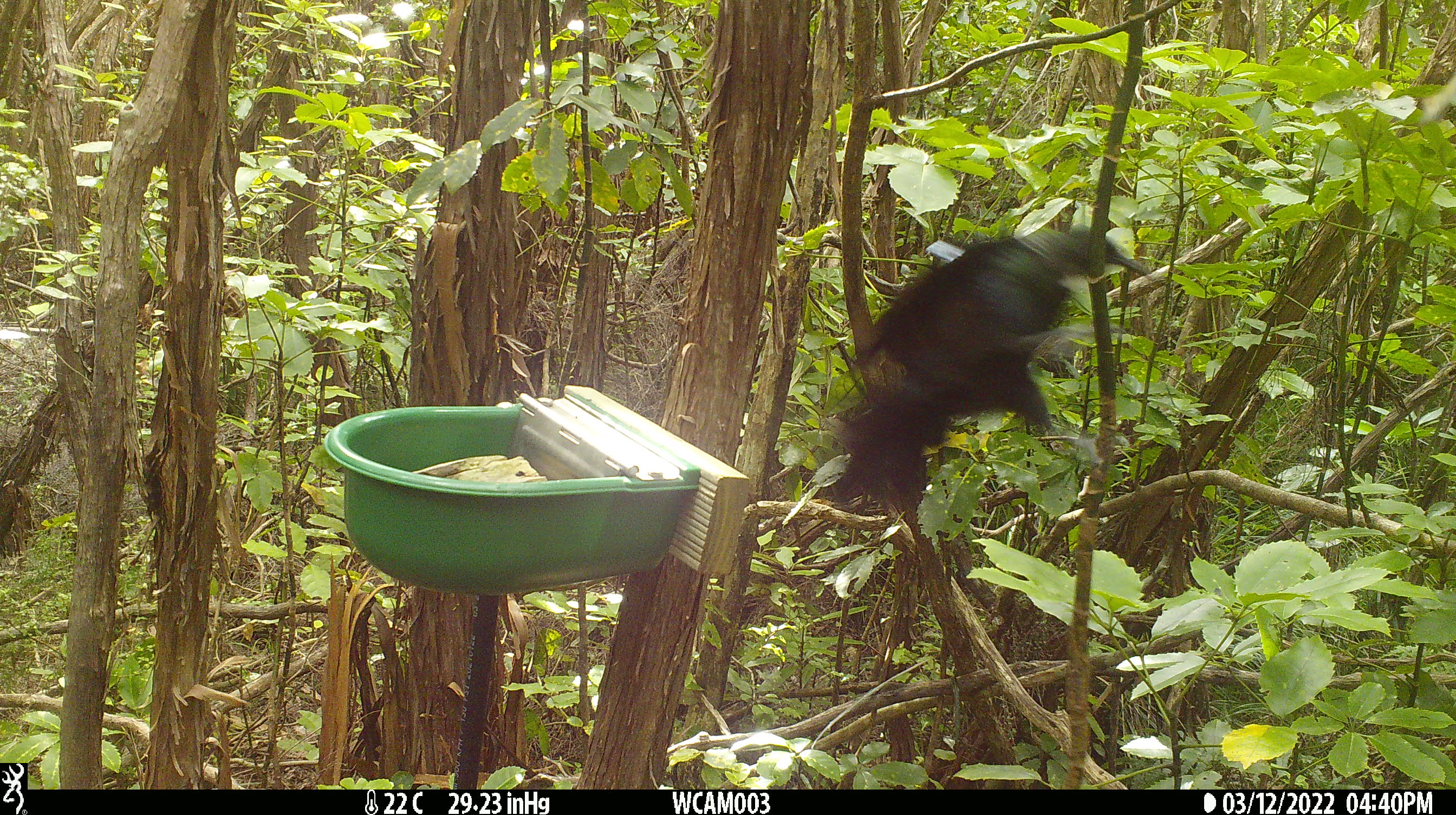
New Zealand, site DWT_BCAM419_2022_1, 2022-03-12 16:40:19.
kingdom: Animalia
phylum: Chordata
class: Aves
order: Passeriformes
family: Meliphagidae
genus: Prosthemadera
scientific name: Prosthemadera novaeseelandiae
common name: tui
Tui (Prosthemadera novaeseelandiae).